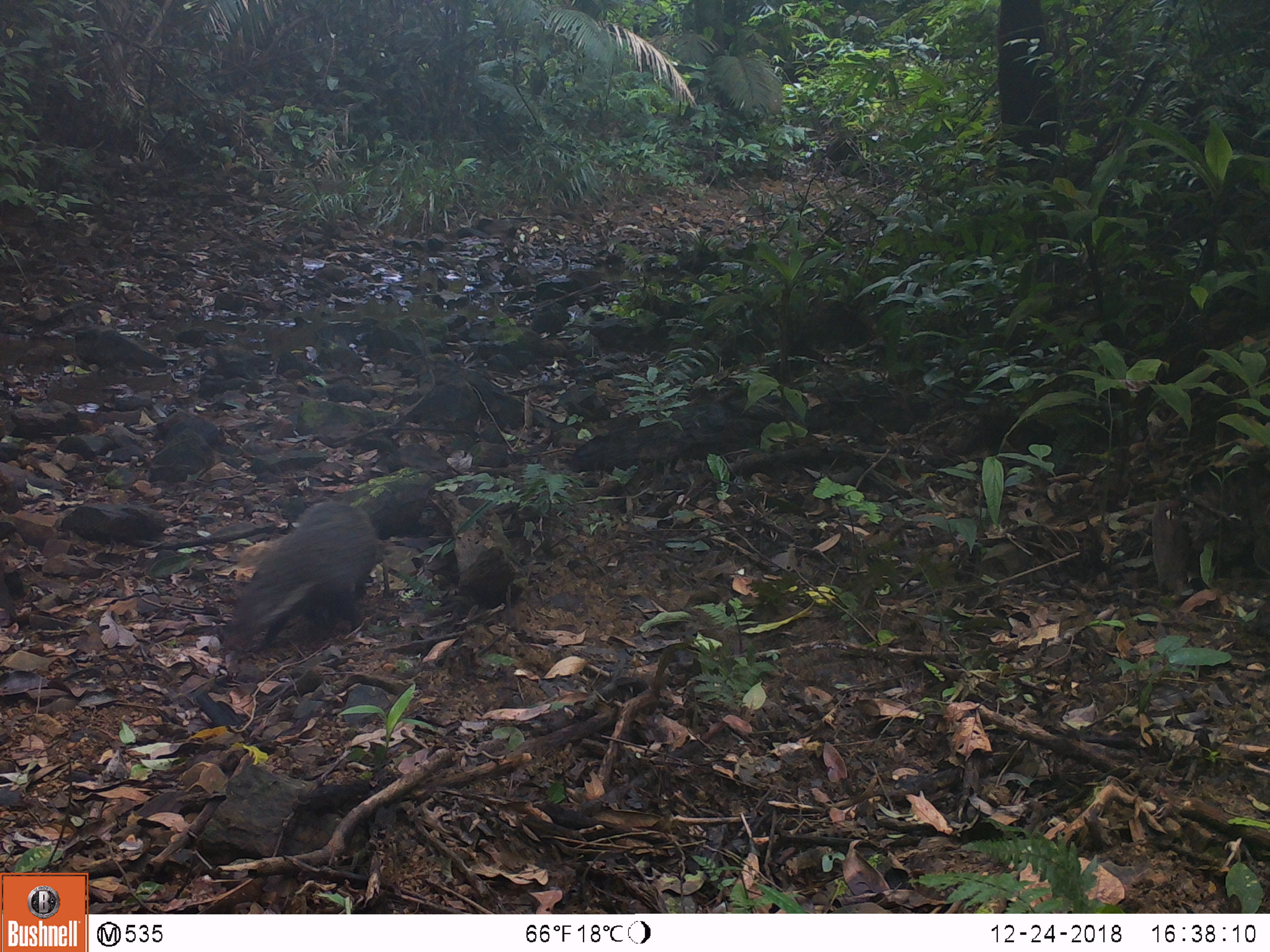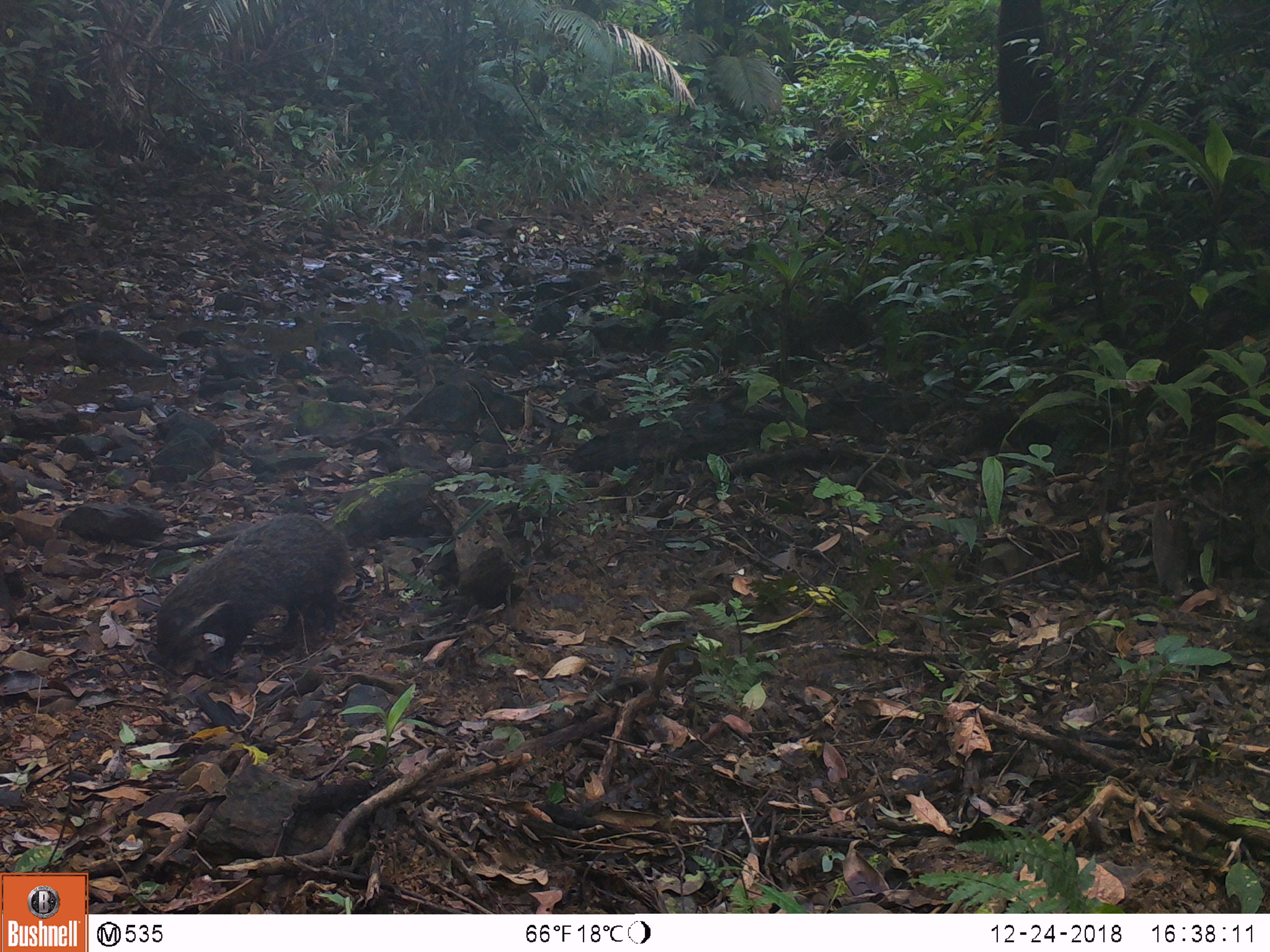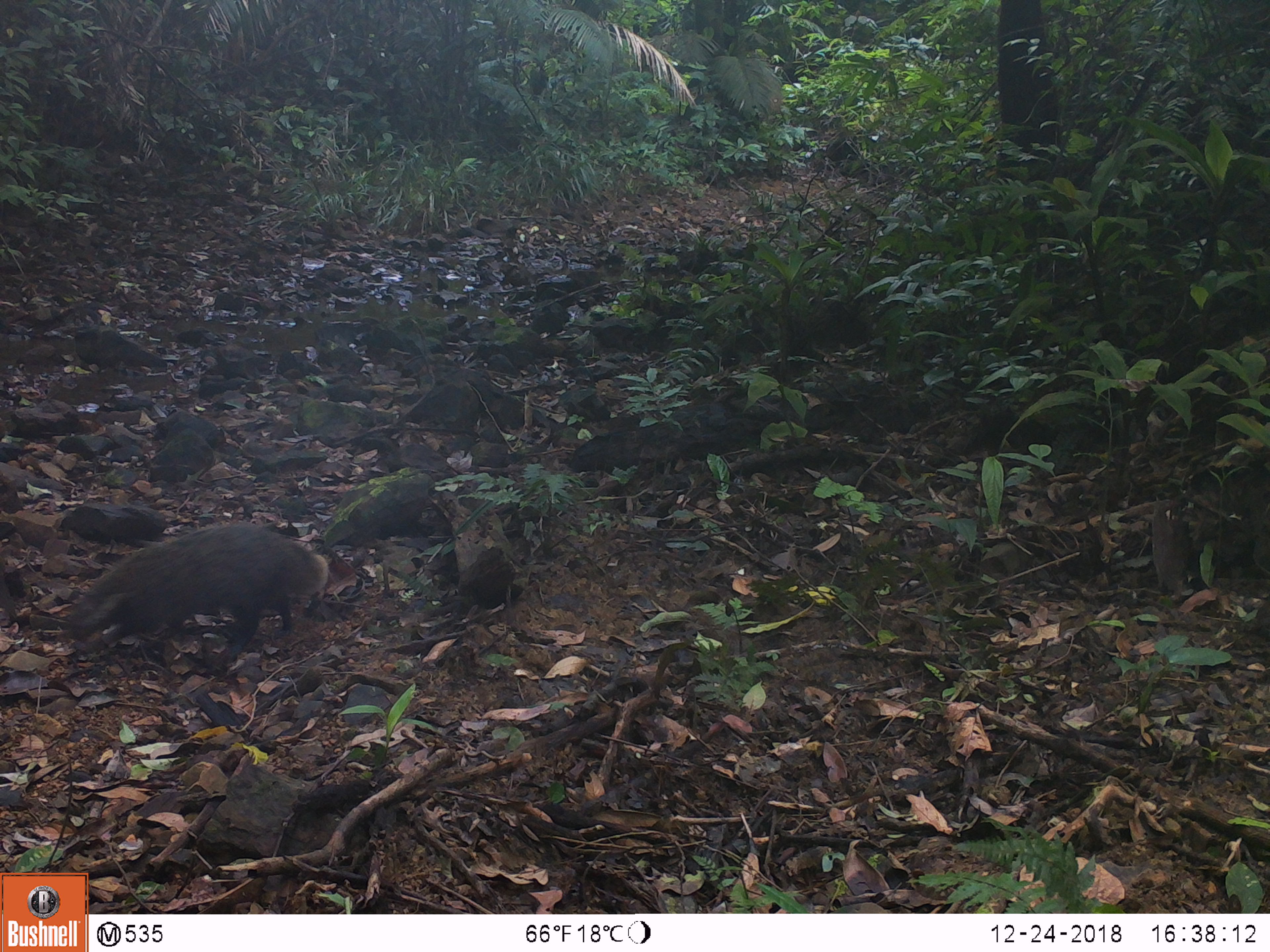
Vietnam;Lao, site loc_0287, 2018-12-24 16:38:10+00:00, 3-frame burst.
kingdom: Animalia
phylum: Chordata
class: Mammalia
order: Carnivora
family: Herpestidae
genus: Urva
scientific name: Urva urva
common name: crab-eating mongoose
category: crab eating mongoose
Crab eating mongoose (crab-eating mongoose) (Urva urva). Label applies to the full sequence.